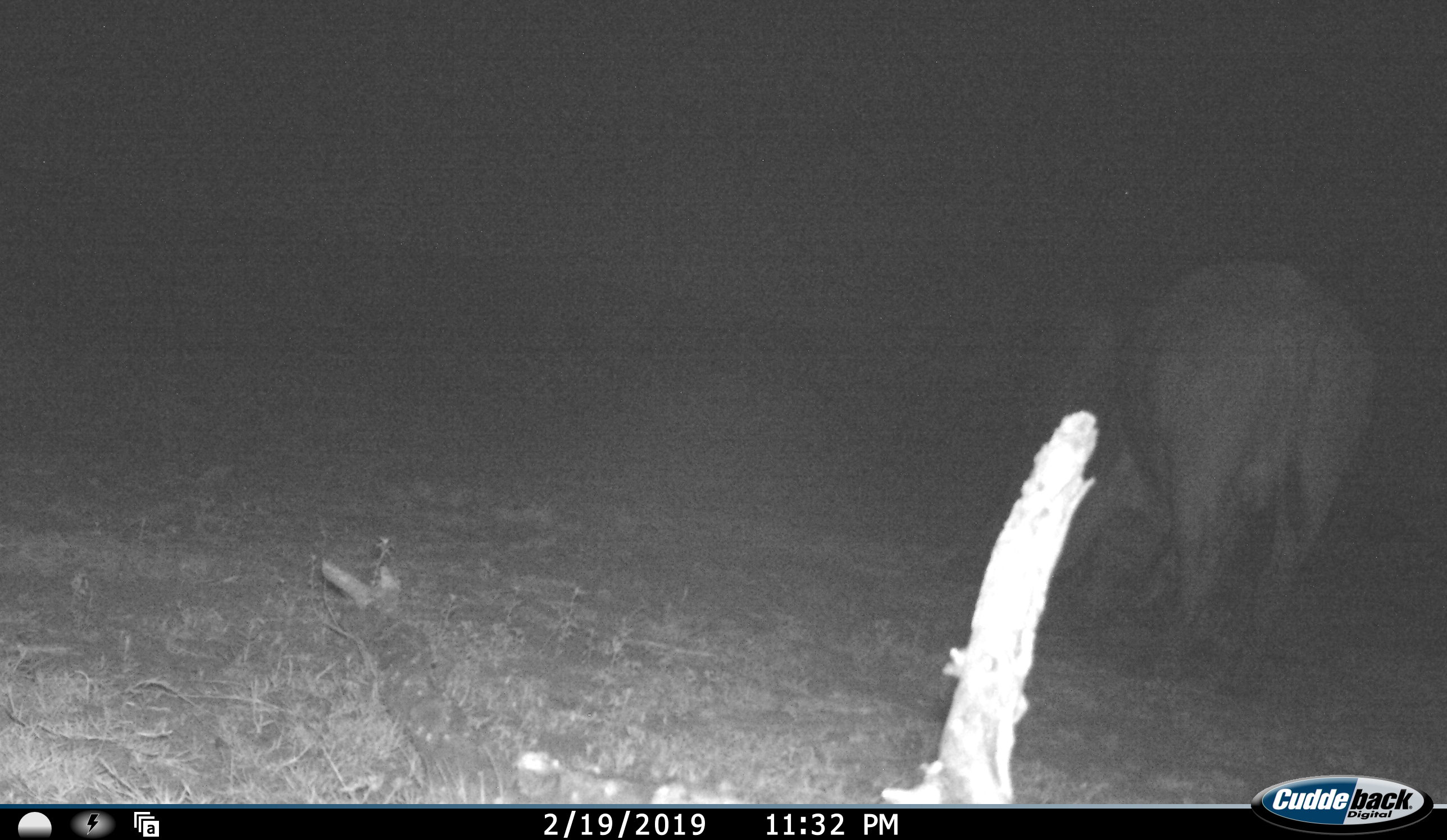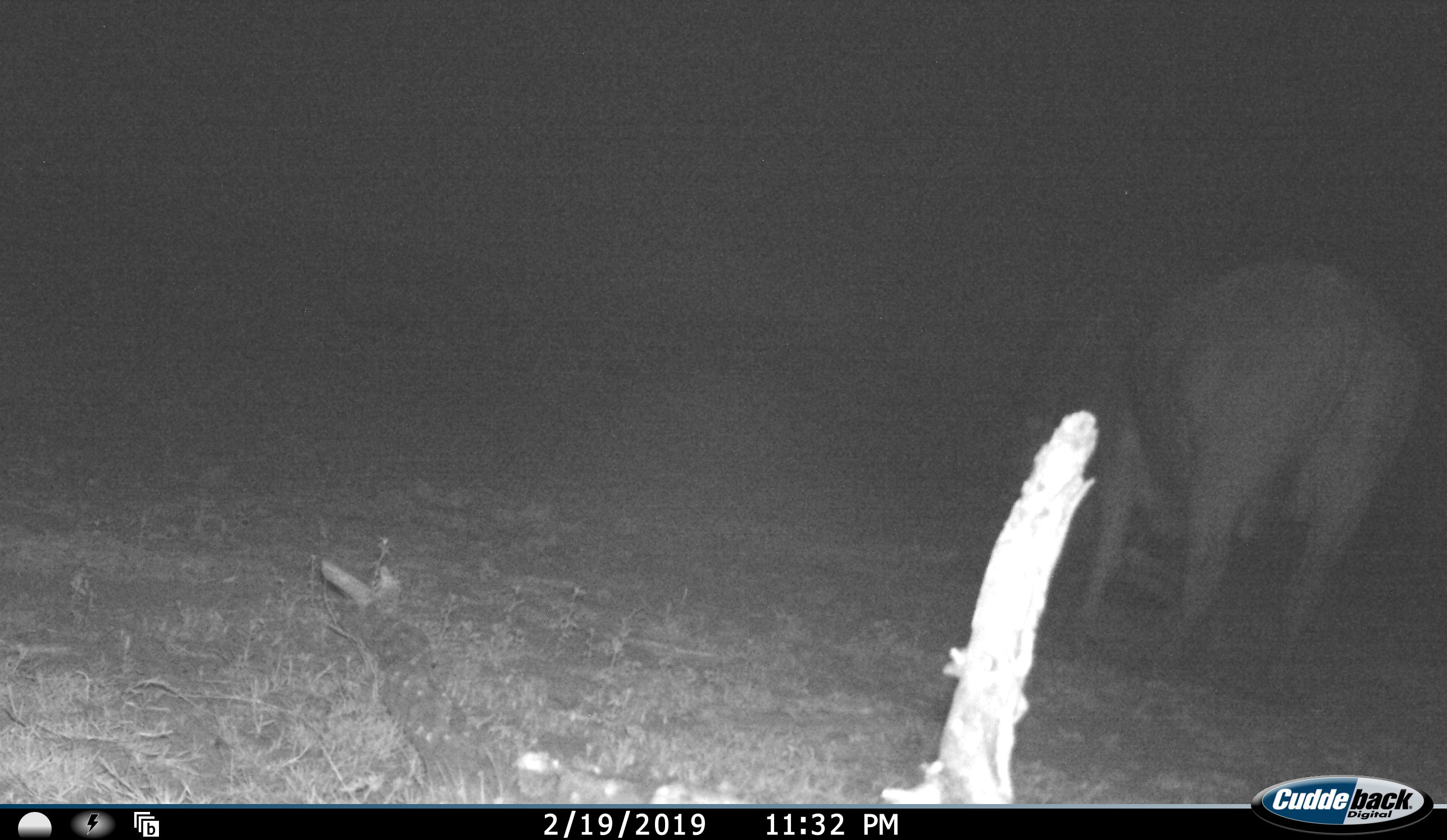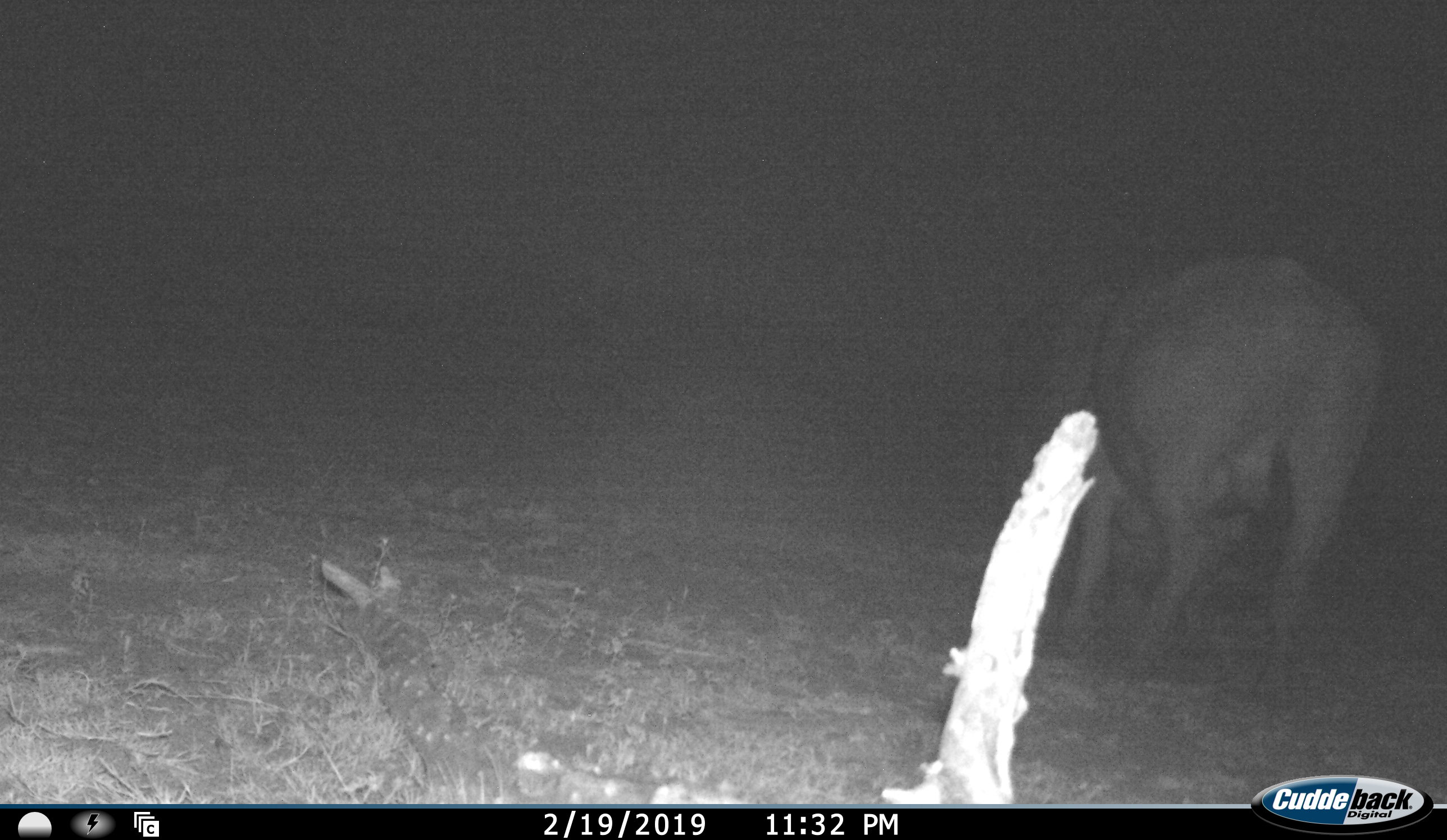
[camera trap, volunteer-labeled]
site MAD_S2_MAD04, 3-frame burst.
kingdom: Animalia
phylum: Chordata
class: Mammalia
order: Artiodactyla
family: Bovidae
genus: Syncerus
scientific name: Syncerus caffer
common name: african buffalo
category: buffalo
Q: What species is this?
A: Buffalo (african buffalo) (Syncerus caffer).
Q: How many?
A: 1.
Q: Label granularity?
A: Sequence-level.